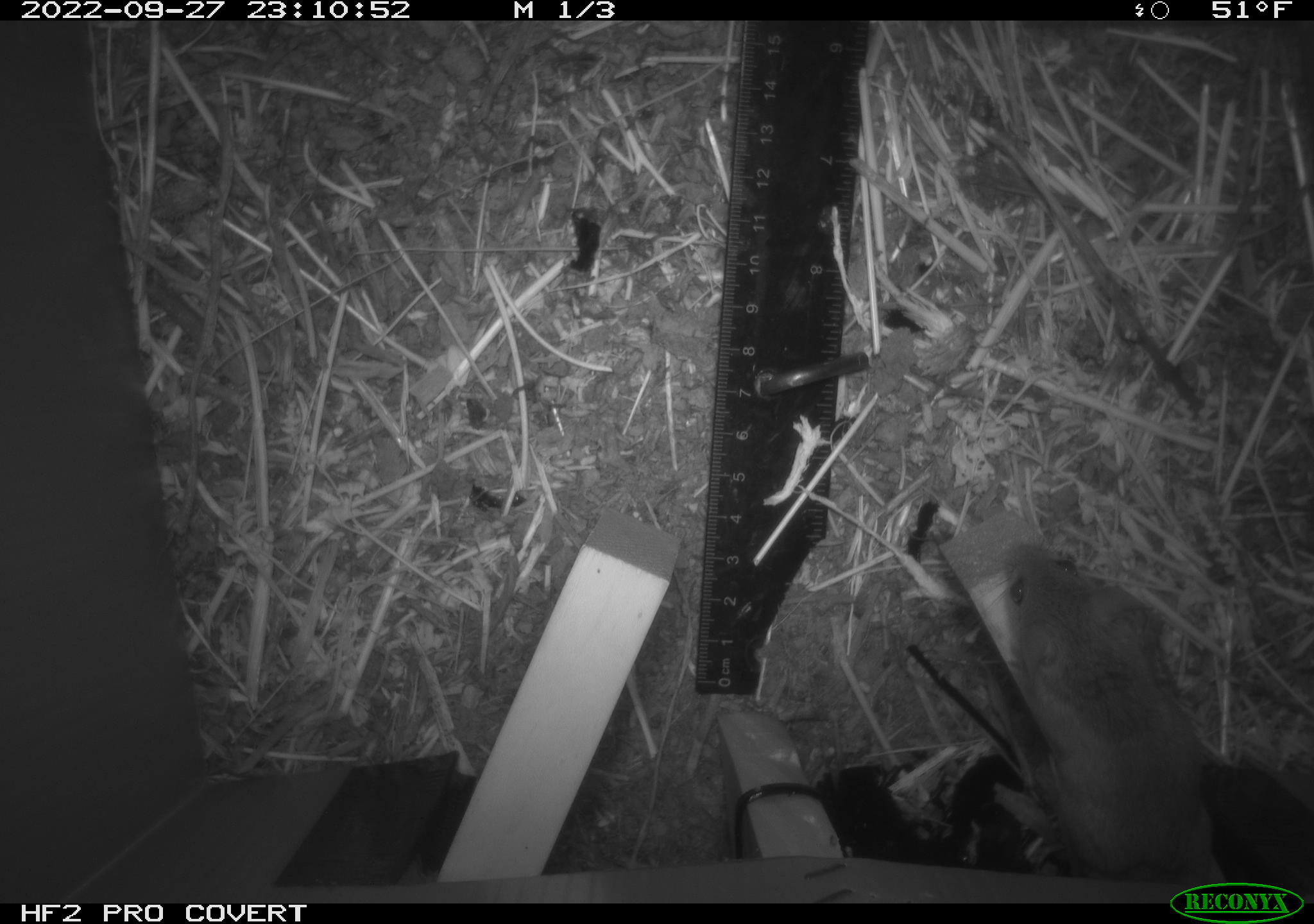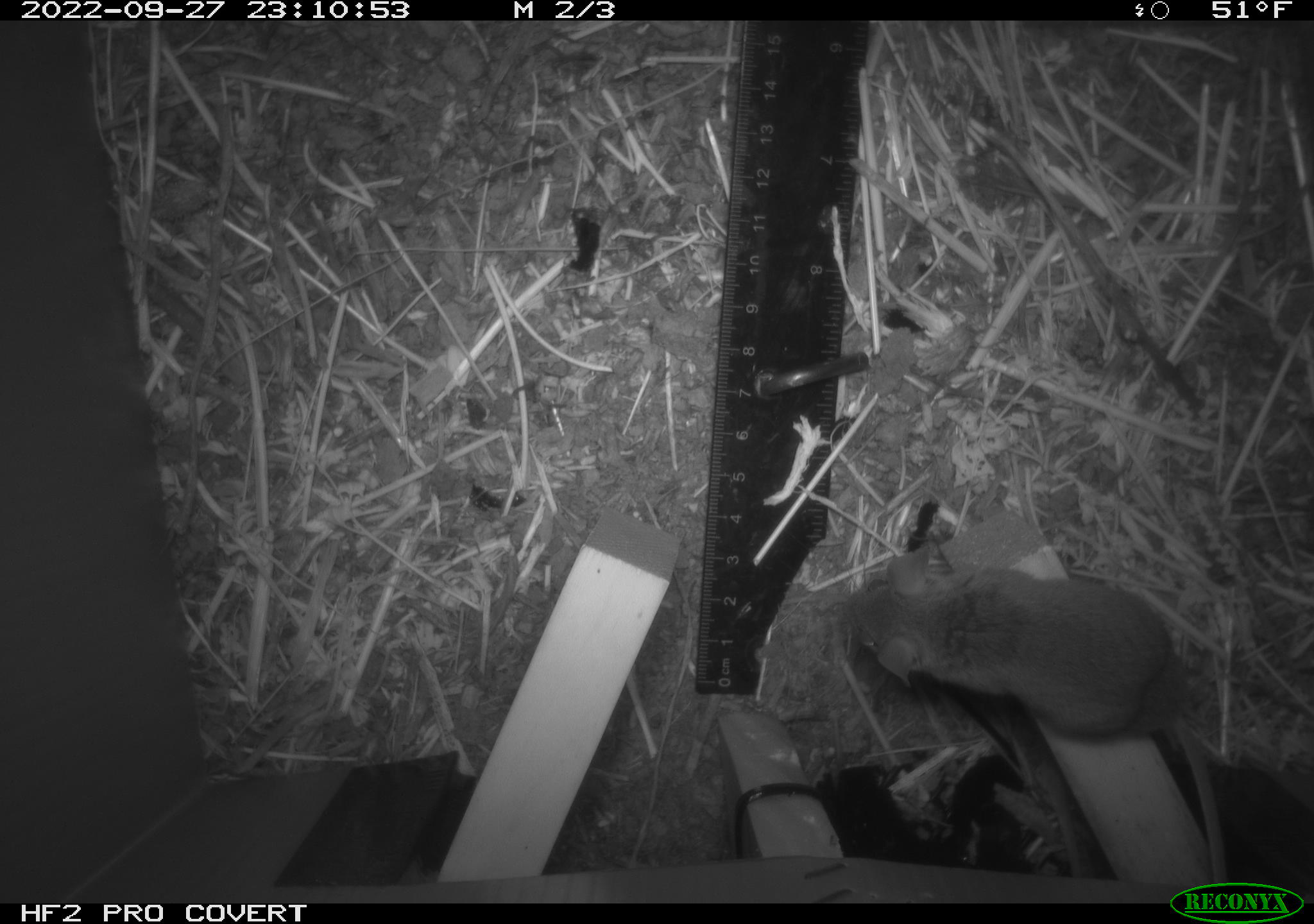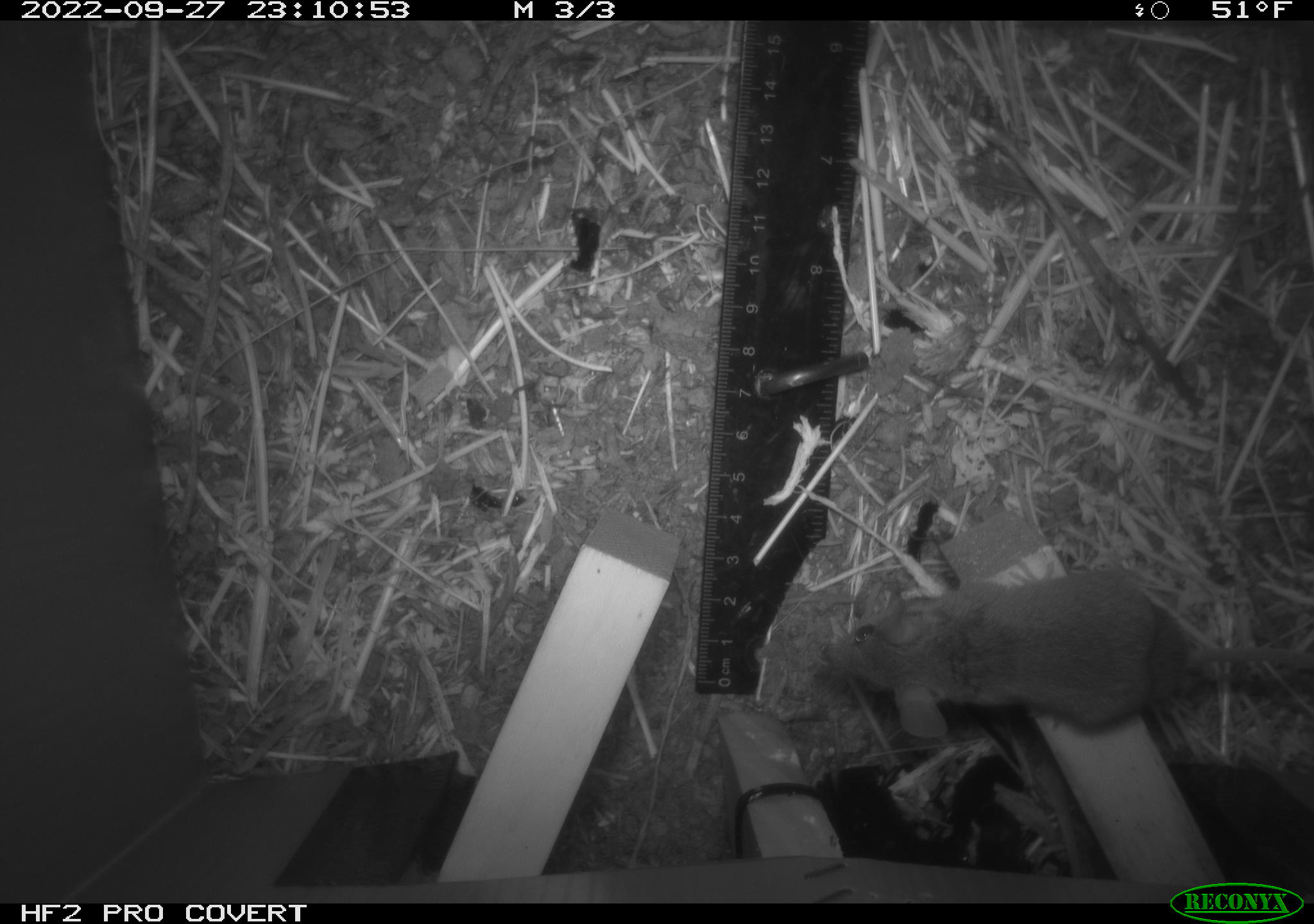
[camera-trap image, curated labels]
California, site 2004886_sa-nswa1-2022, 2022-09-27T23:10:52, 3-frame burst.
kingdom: Animalia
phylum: Chordata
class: Mammalia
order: Rodentia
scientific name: Rodentia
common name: rodent